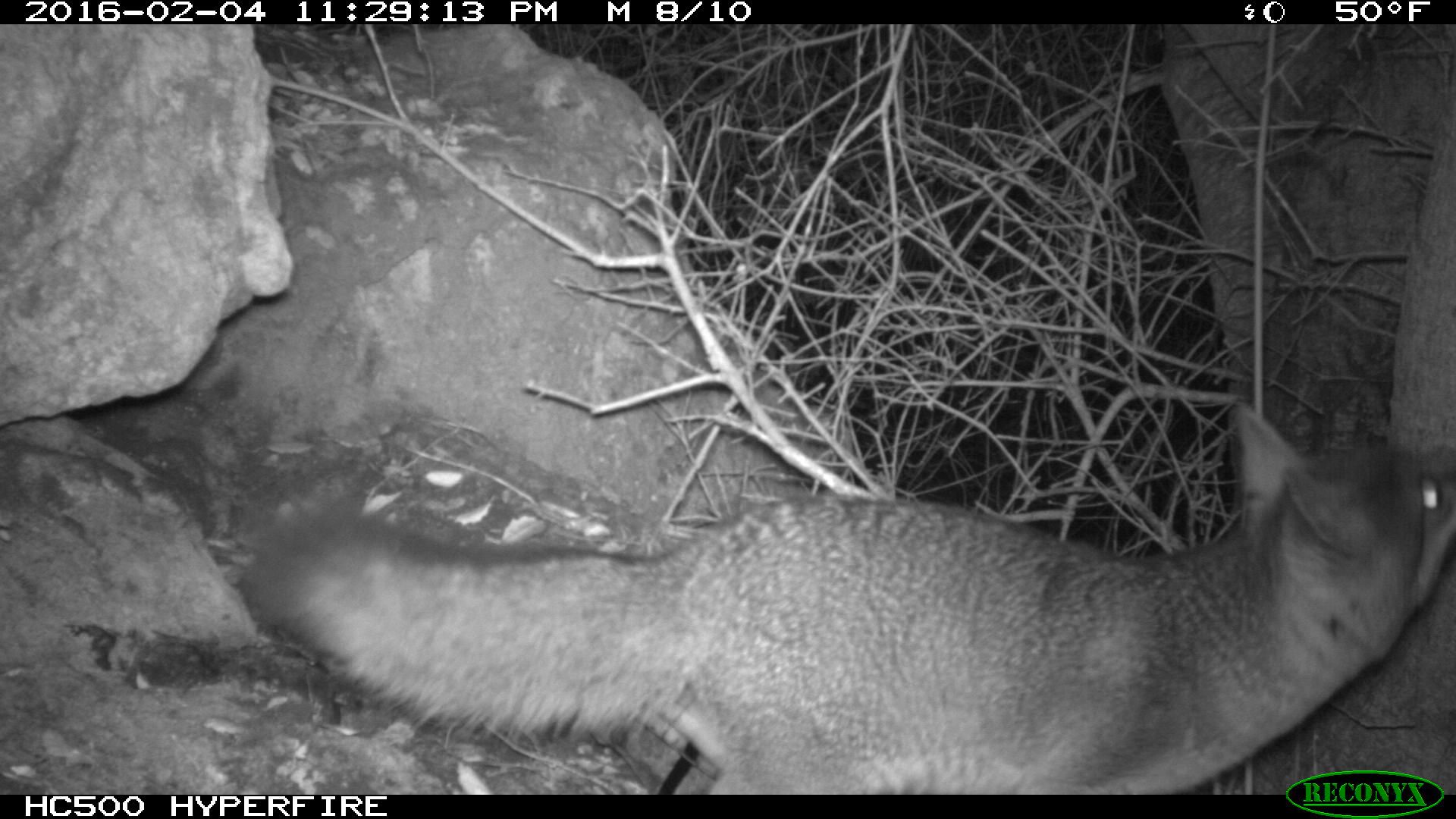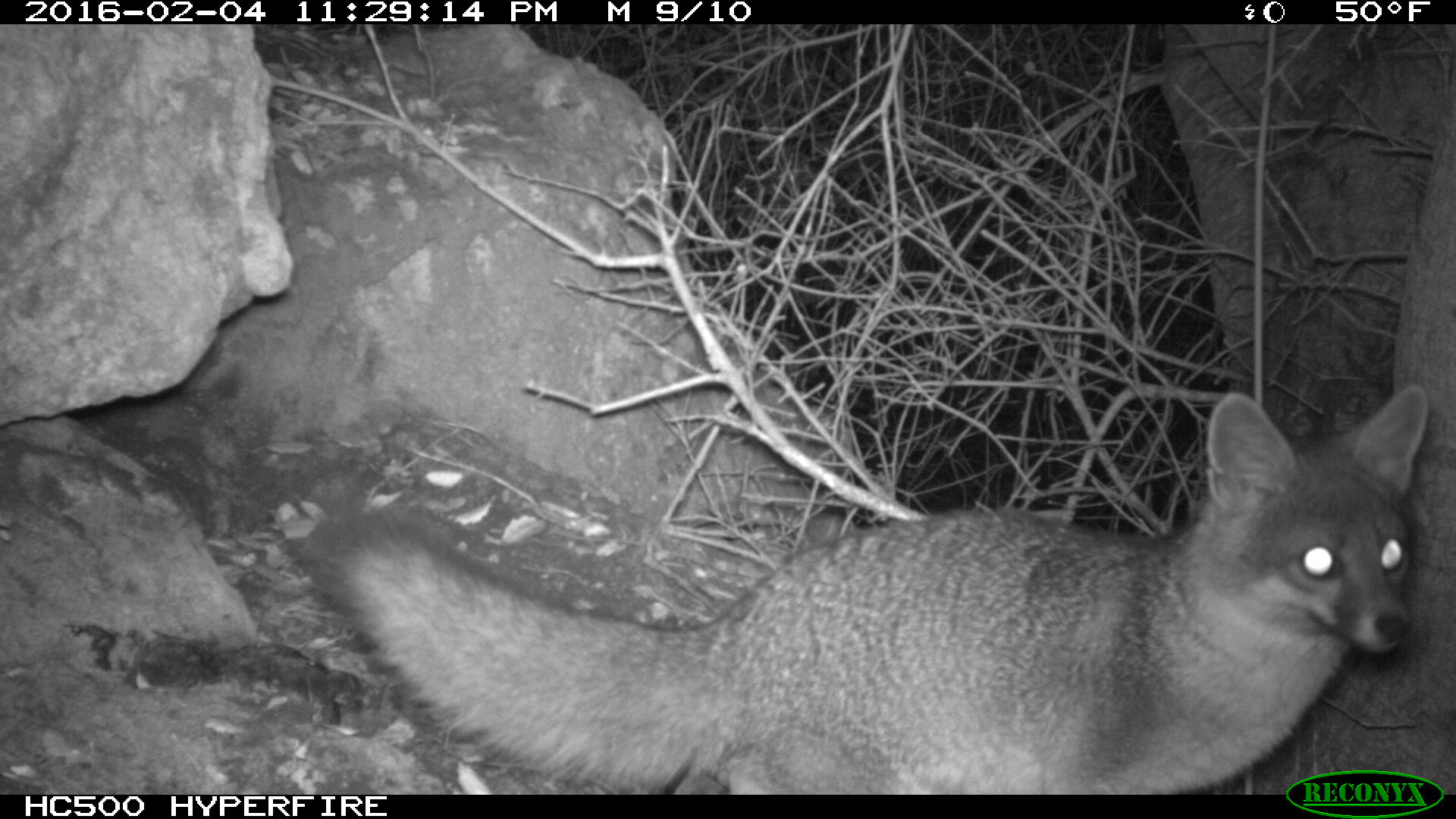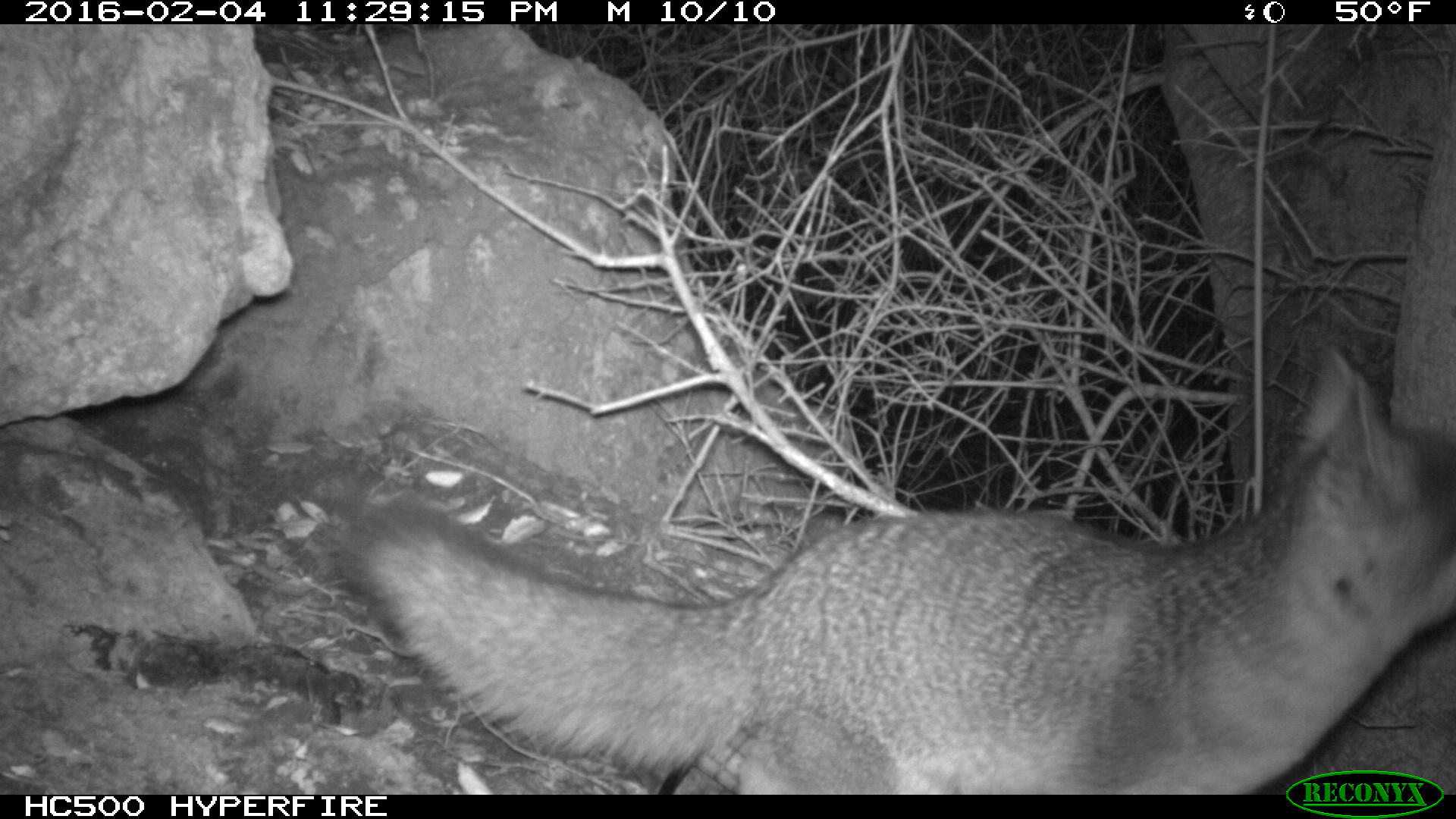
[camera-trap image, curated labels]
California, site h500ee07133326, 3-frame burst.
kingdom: Animalia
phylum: Chordata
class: Mammalia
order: Carnivora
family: Canidae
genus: Urocyon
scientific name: Urocyon littoralis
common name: island fox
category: fox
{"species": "fox (island fox) (Urocyon littoralis)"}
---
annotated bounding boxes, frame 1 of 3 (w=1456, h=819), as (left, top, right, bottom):
fox: (234, 403, 1455, 795)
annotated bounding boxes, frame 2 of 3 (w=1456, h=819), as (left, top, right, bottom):
fox: (293, 382, 1430, 795)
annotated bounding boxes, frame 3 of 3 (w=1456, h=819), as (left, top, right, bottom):
fox: (339, 347, 1455, 794)